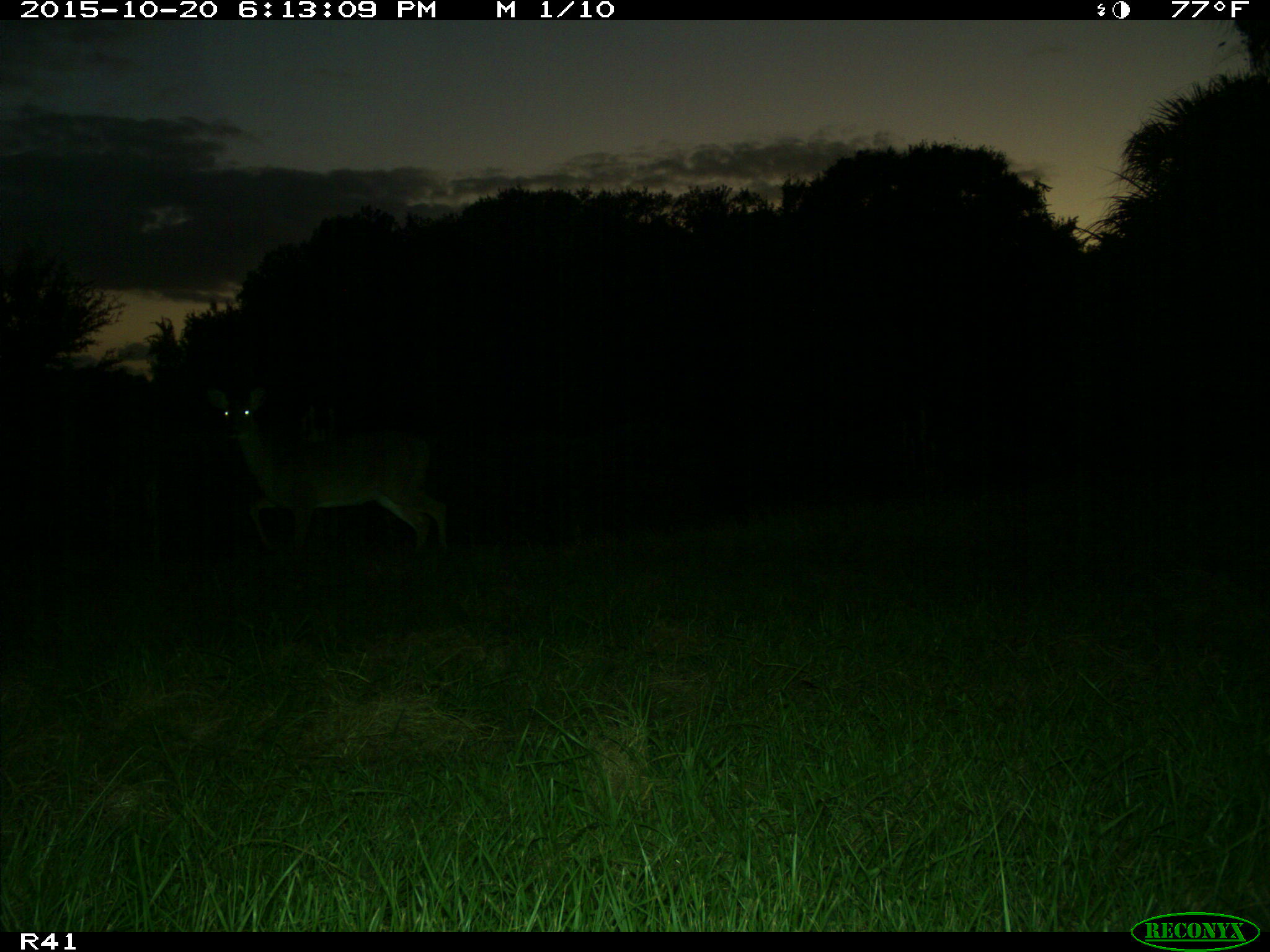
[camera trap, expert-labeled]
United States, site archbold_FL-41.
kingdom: Animalia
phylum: Chordata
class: Mammalia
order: Artiodactyla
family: Cervidae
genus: Odocoileus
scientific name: Odocoileus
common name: deer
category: unidentified deer